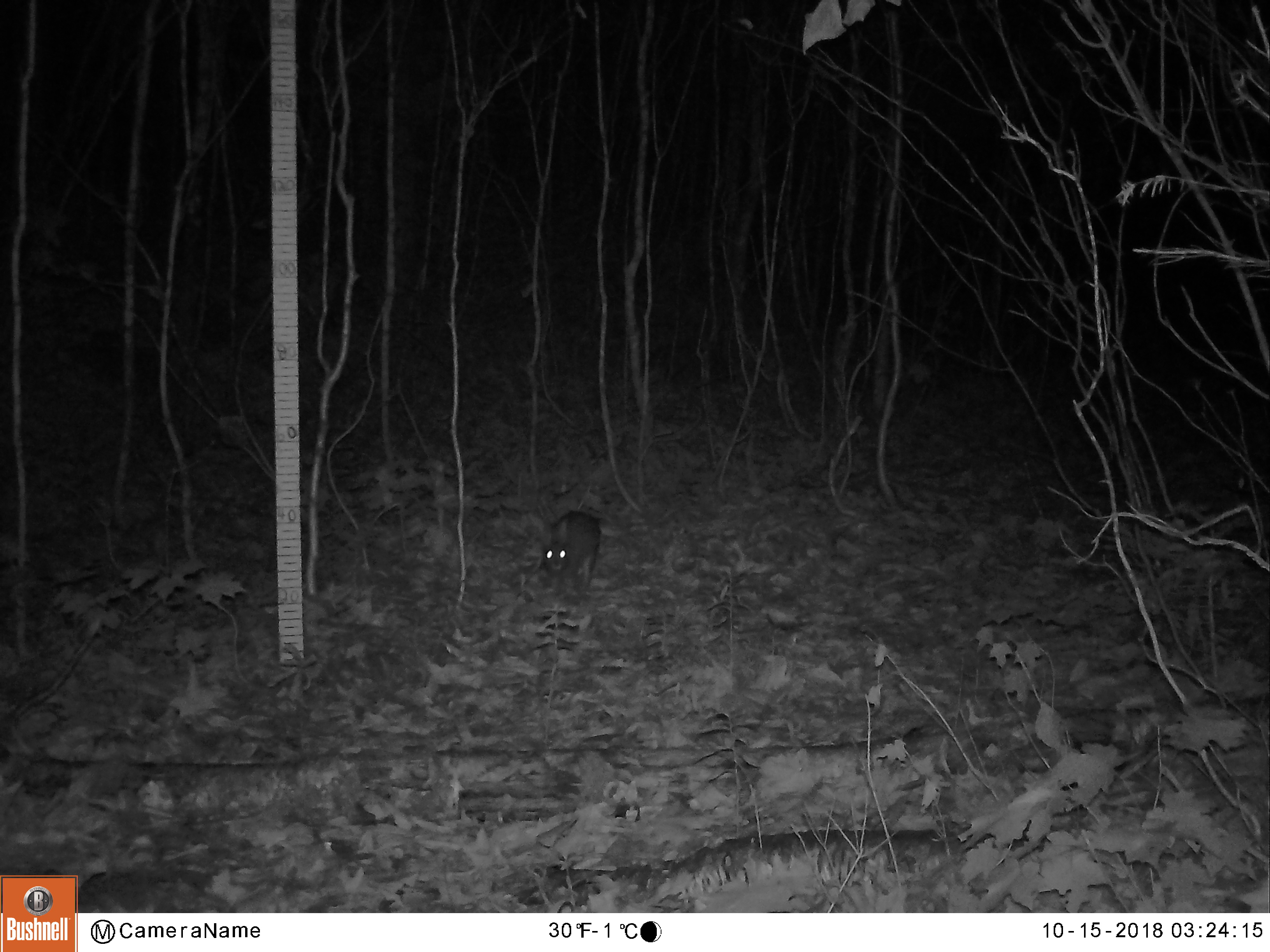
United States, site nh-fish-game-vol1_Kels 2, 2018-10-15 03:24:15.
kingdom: Animalia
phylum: Chordata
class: Mammalia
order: Lagomorpha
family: Leporidae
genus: Lepus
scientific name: Lepus americanus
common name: snowshoe hare